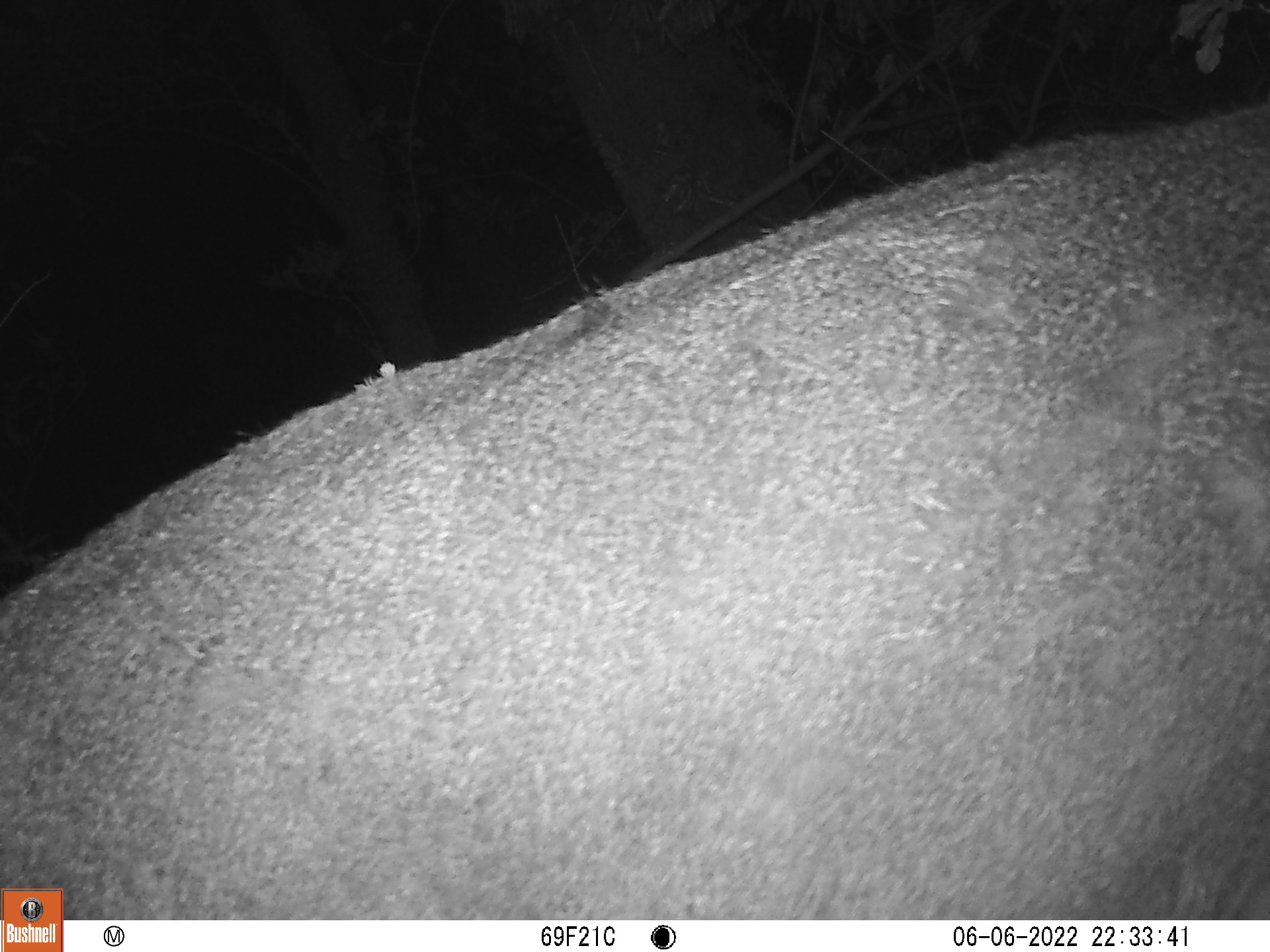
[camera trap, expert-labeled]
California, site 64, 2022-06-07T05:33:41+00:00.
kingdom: Animalia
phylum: Chordata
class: Mammalia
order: Artiodactyla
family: Cervidae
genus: Odocoileus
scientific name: Odocoileus hemionus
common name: mule deer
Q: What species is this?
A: Mule deer (Odocoileus hemionus).